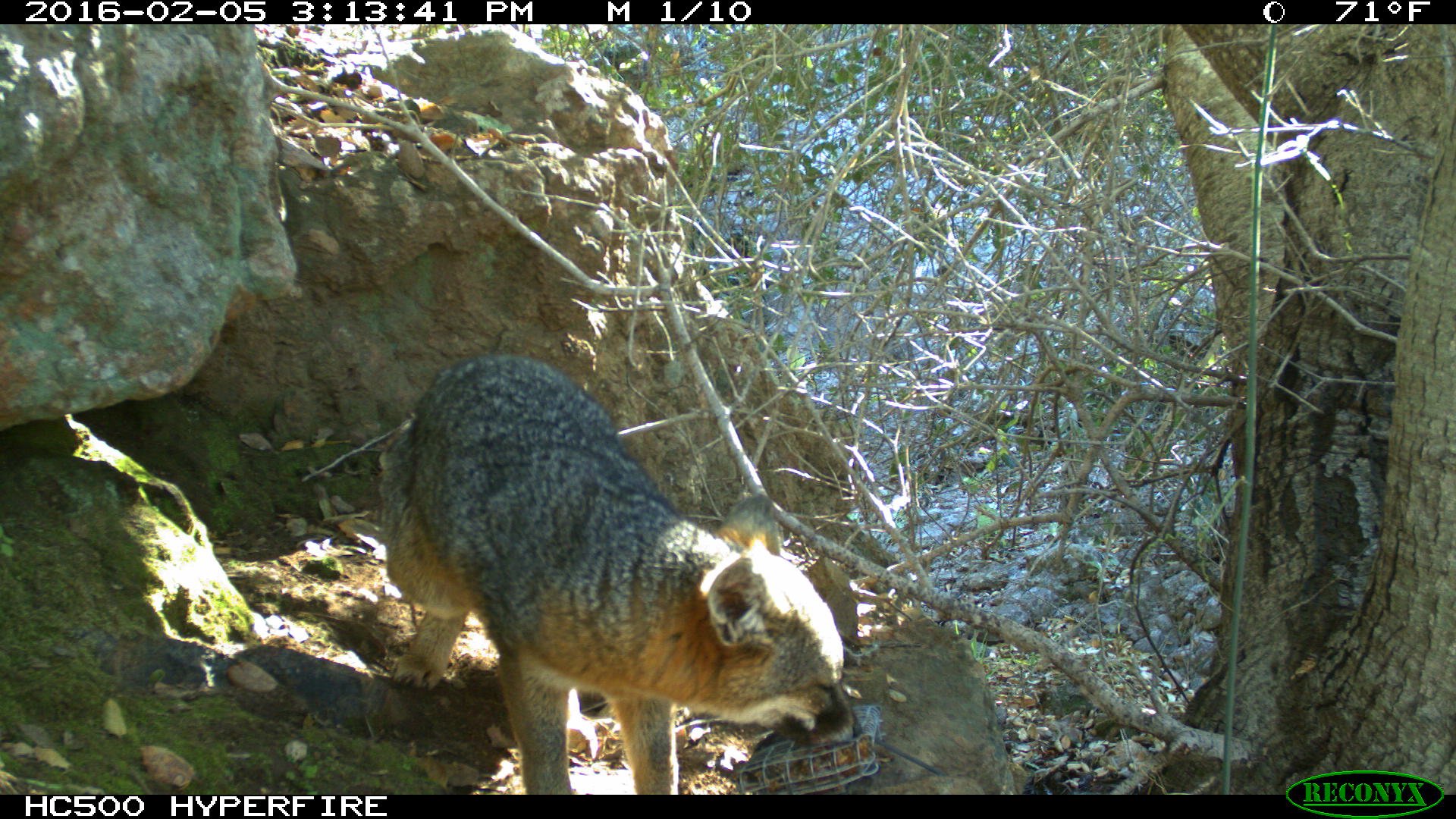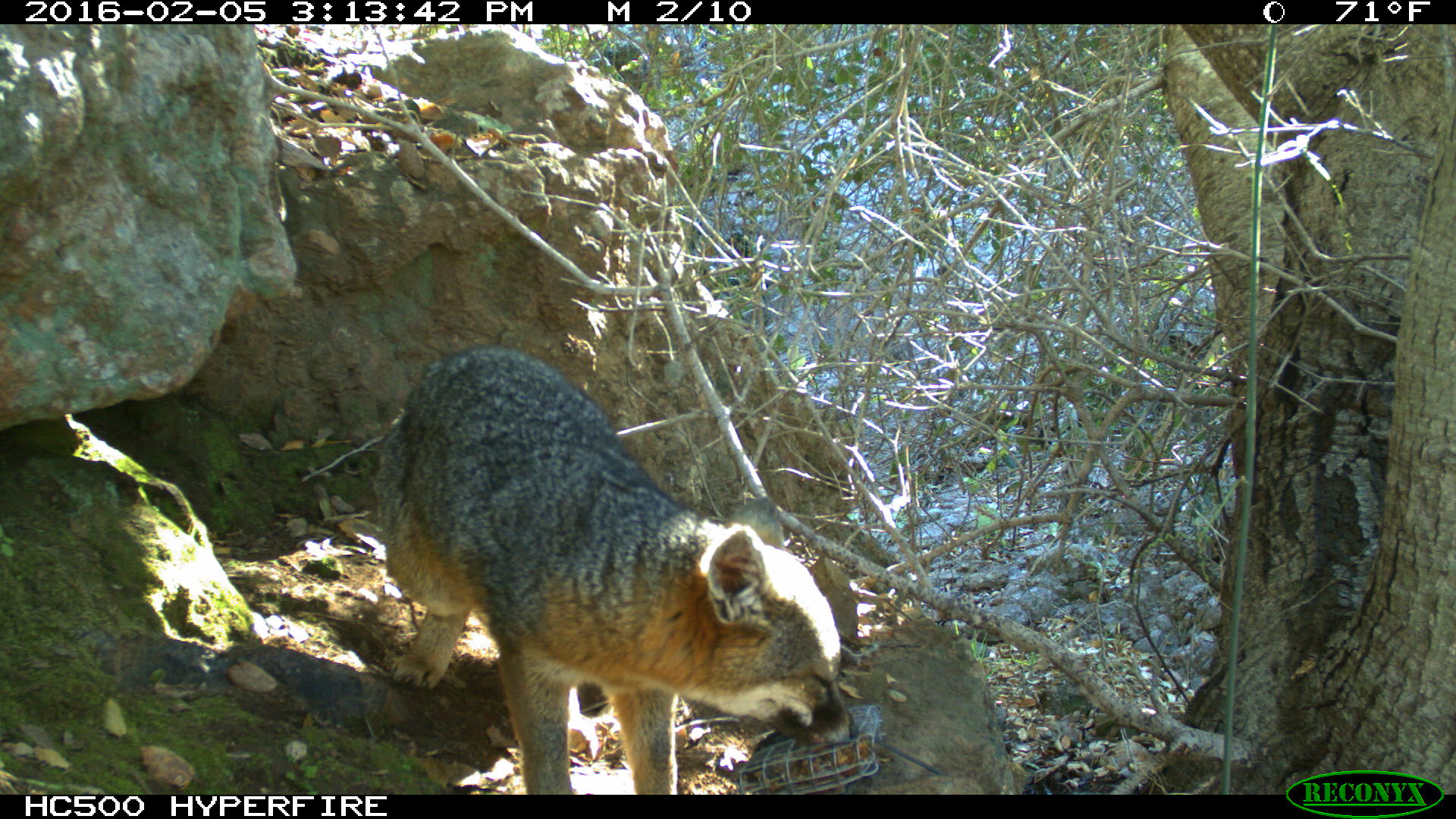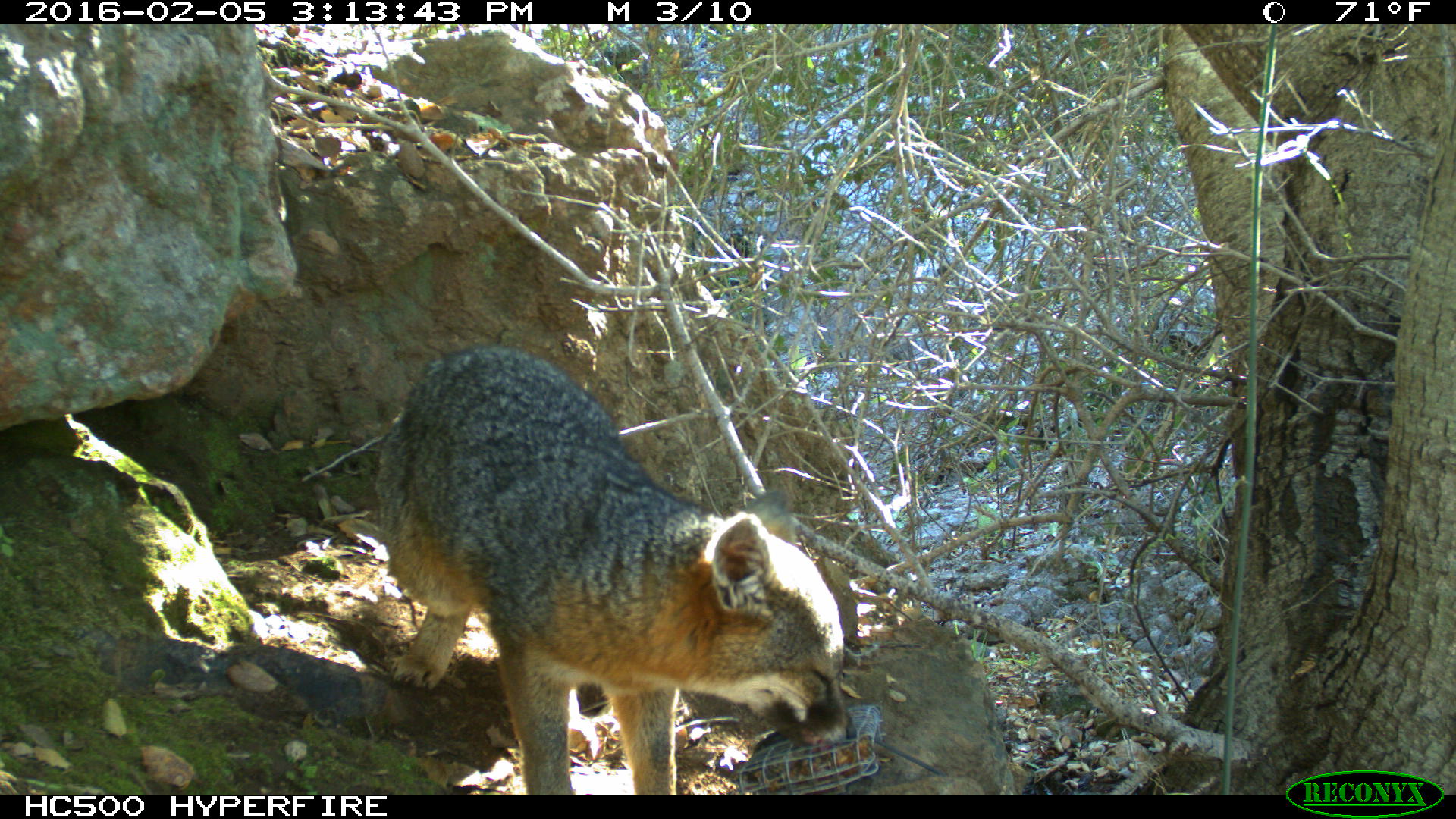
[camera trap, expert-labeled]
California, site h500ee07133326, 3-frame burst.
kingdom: Animalia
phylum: Chordata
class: Mammalia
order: Carnivora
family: Canidae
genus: Urocyon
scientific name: Urocyon littoralis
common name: island fox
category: fox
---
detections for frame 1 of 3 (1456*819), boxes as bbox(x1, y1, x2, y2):
fox: bbox(372, 351, 864, 794)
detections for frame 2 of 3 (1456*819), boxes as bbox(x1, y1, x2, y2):
fox: bbox(372, 344, 858, 792)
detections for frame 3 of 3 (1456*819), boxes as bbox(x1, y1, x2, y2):
fox: bbox(375, 345, 854, 795)